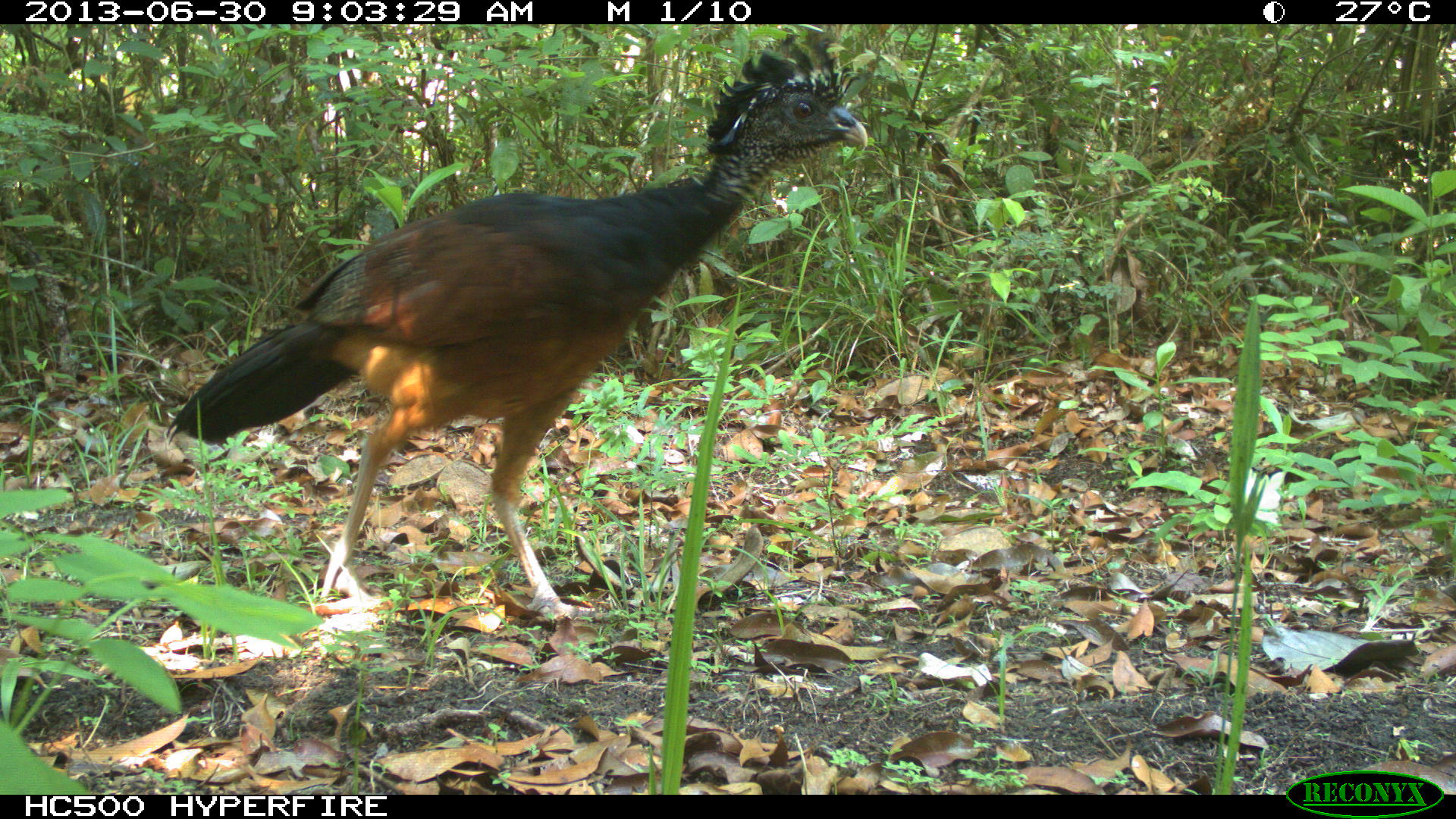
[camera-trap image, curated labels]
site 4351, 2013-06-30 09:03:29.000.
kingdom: Animalia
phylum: Chordata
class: Aves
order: Galliformes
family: Cracidae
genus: Crax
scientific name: Crax rubra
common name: great curassow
Crax rubra (great curassow), count 1, sex female.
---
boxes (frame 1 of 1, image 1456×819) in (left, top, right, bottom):
crax rubra: (165, 34, 869, 622)